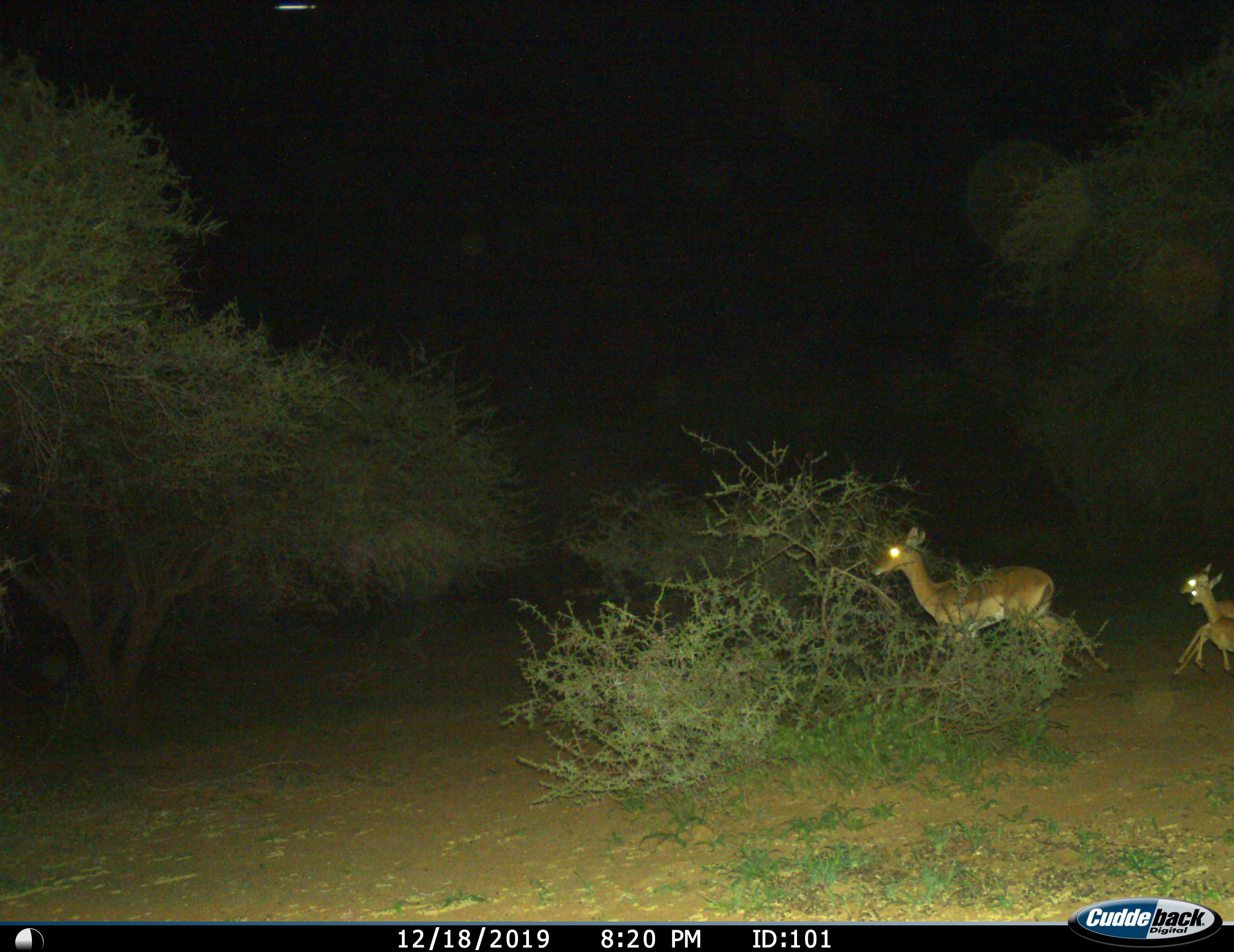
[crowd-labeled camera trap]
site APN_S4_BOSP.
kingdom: Animalia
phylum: Chordata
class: Mammalia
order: Artiodactyla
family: Bovidae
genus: Aepyceros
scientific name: Aepyceros melampus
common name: impala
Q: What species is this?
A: Impala (Aepyceros melampus).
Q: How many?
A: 3.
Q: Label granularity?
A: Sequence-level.